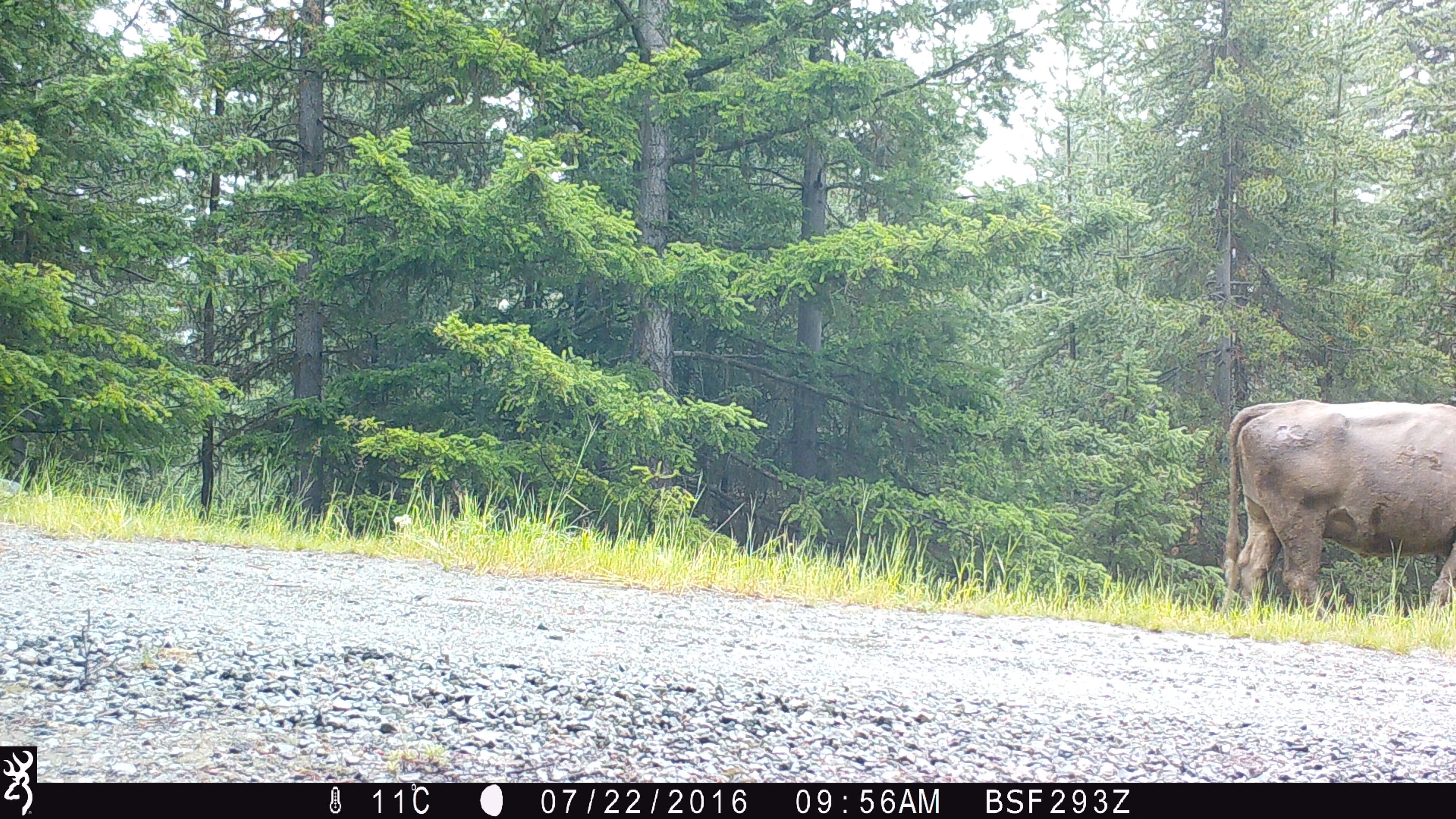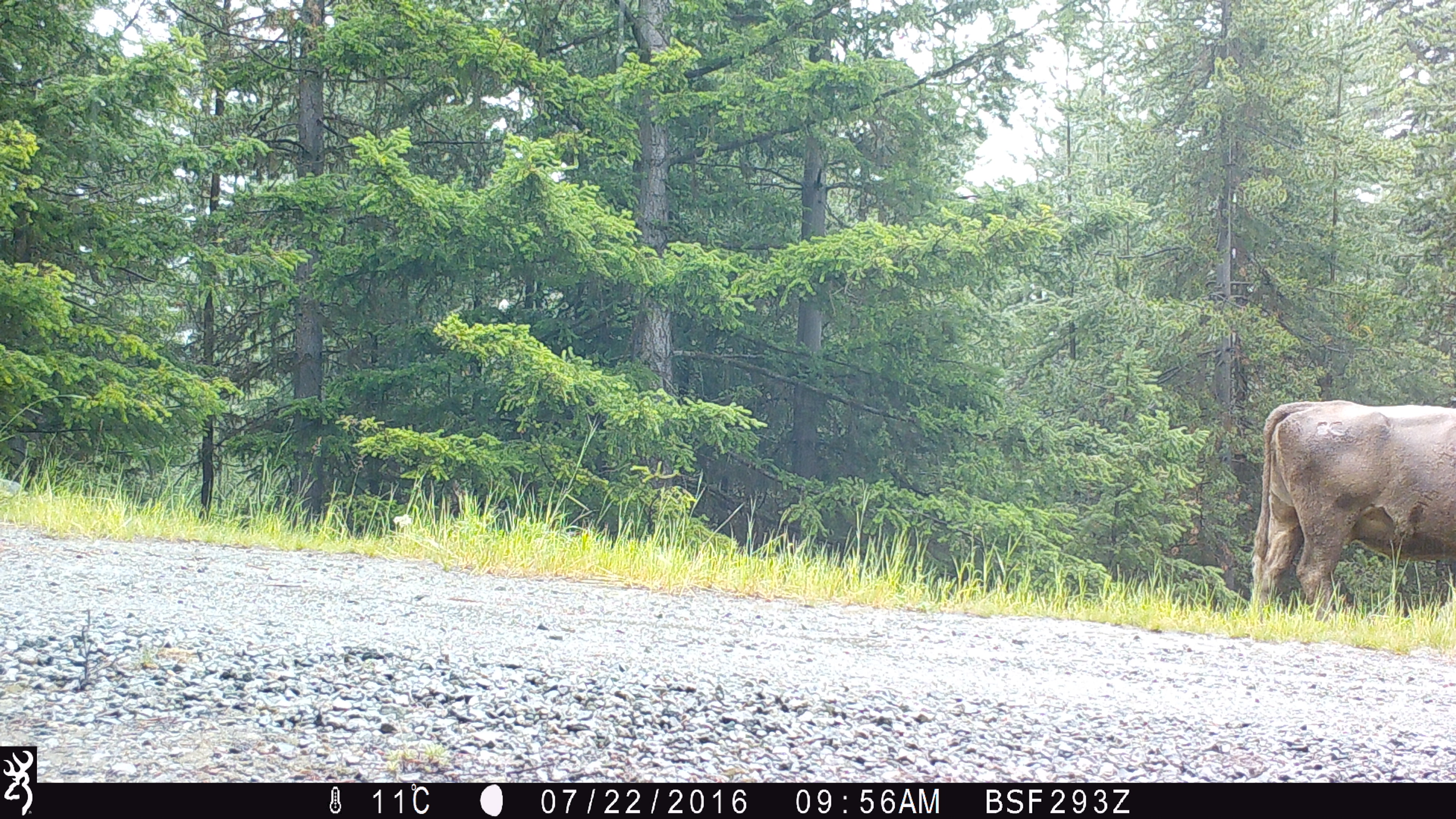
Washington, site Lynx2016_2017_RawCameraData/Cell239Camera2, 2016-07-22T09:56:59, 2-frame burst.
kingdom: Animalia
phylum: Chordata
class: Mammalia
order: Artiodactyla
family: Bovidae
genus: Bos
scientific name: Bos taurus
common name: domestic cattle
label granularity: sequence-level